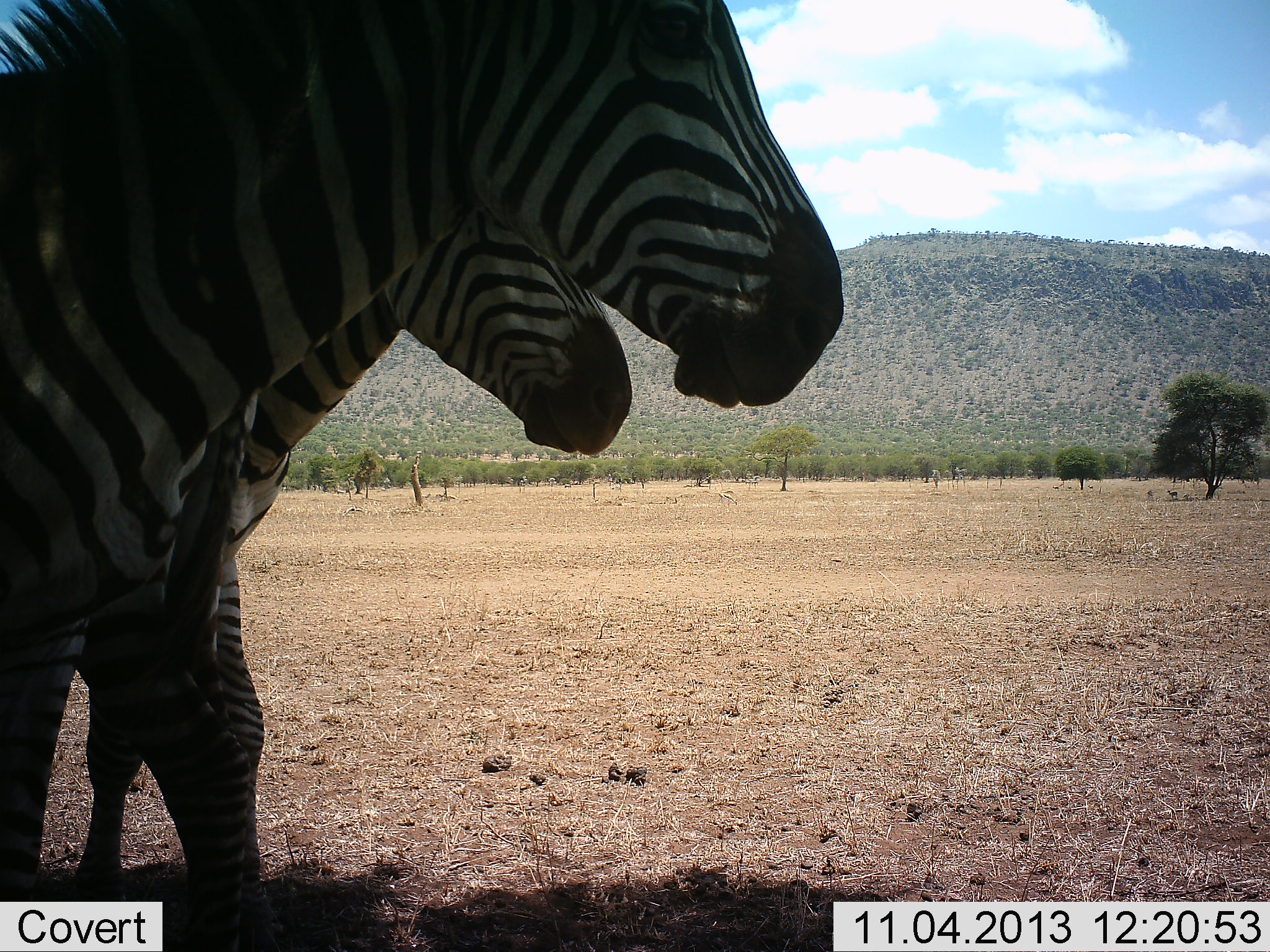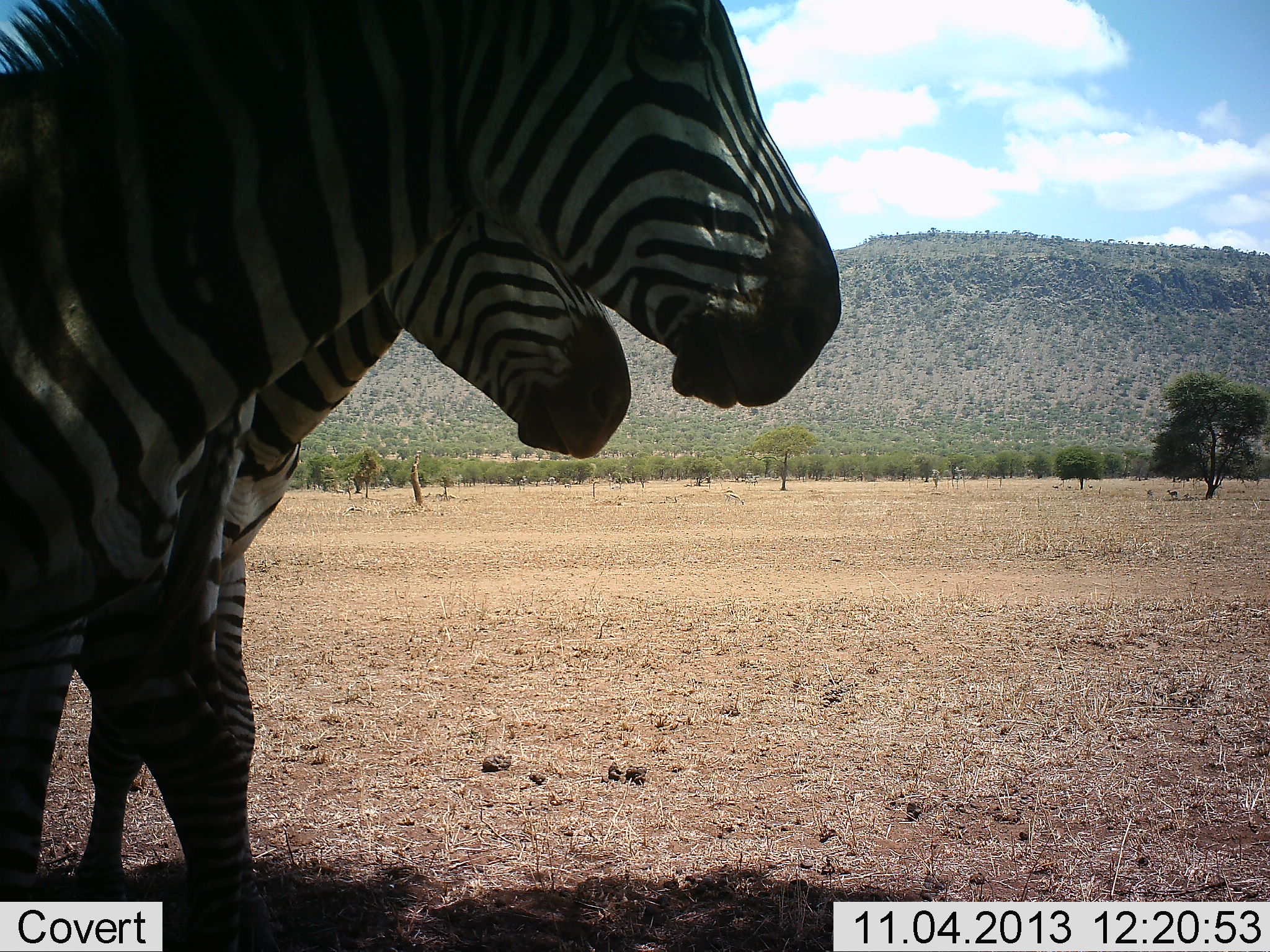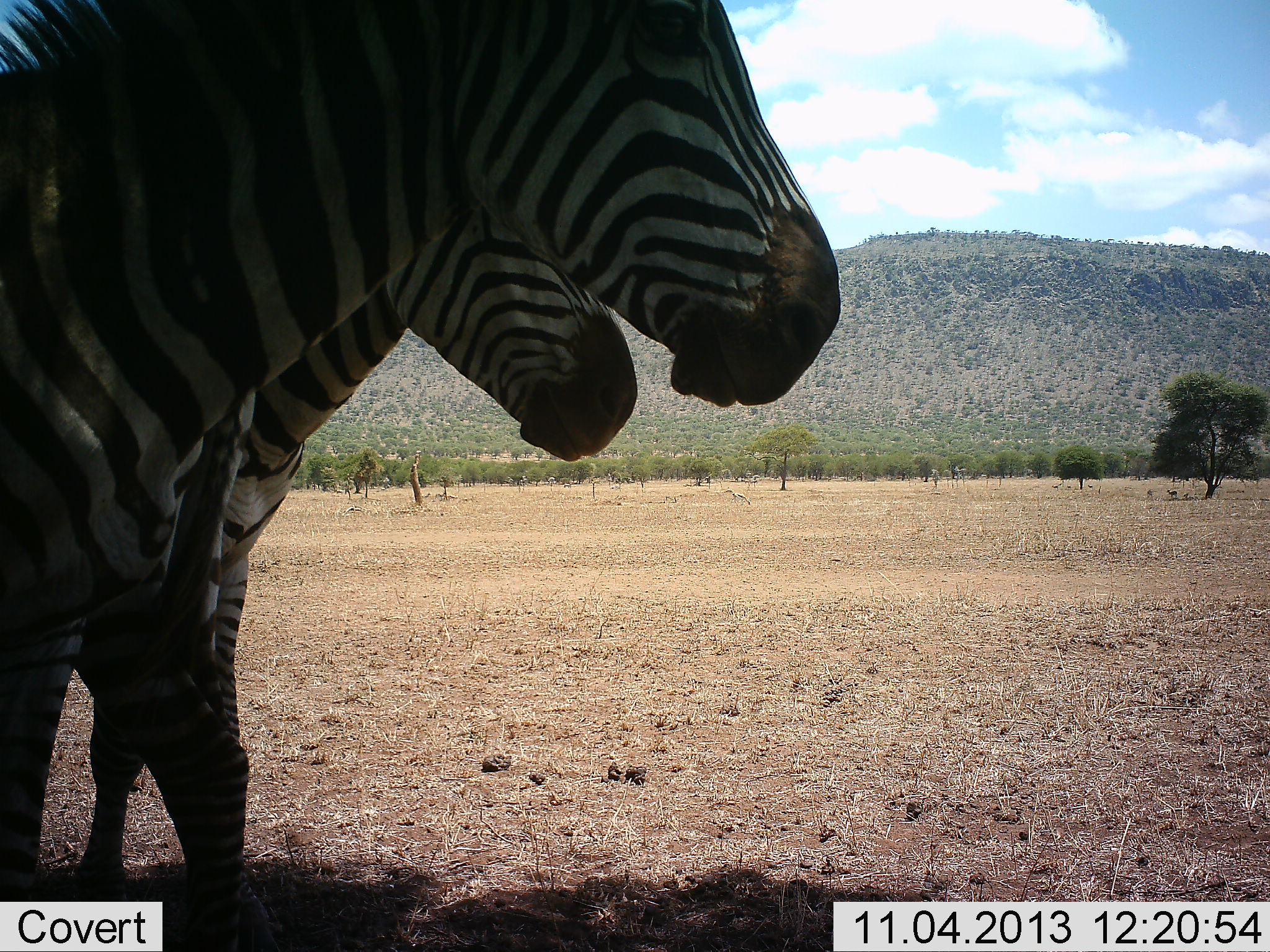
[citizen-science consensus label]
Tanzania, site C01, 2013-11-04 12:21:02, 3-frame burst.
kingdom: Animalia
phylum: Chordata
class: Mammalia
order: Perissodactyla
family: Equidae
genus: Equus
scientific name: Equus quagga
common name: plains zebra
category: zebra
Zebra (plains zebra) (Equus quagga), count 2. Behavior (volunteer vote fractions): standing 96%, resting 7%, moving 7%, interacting 4%. Young present (vote fraction): 0%. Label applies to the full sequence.